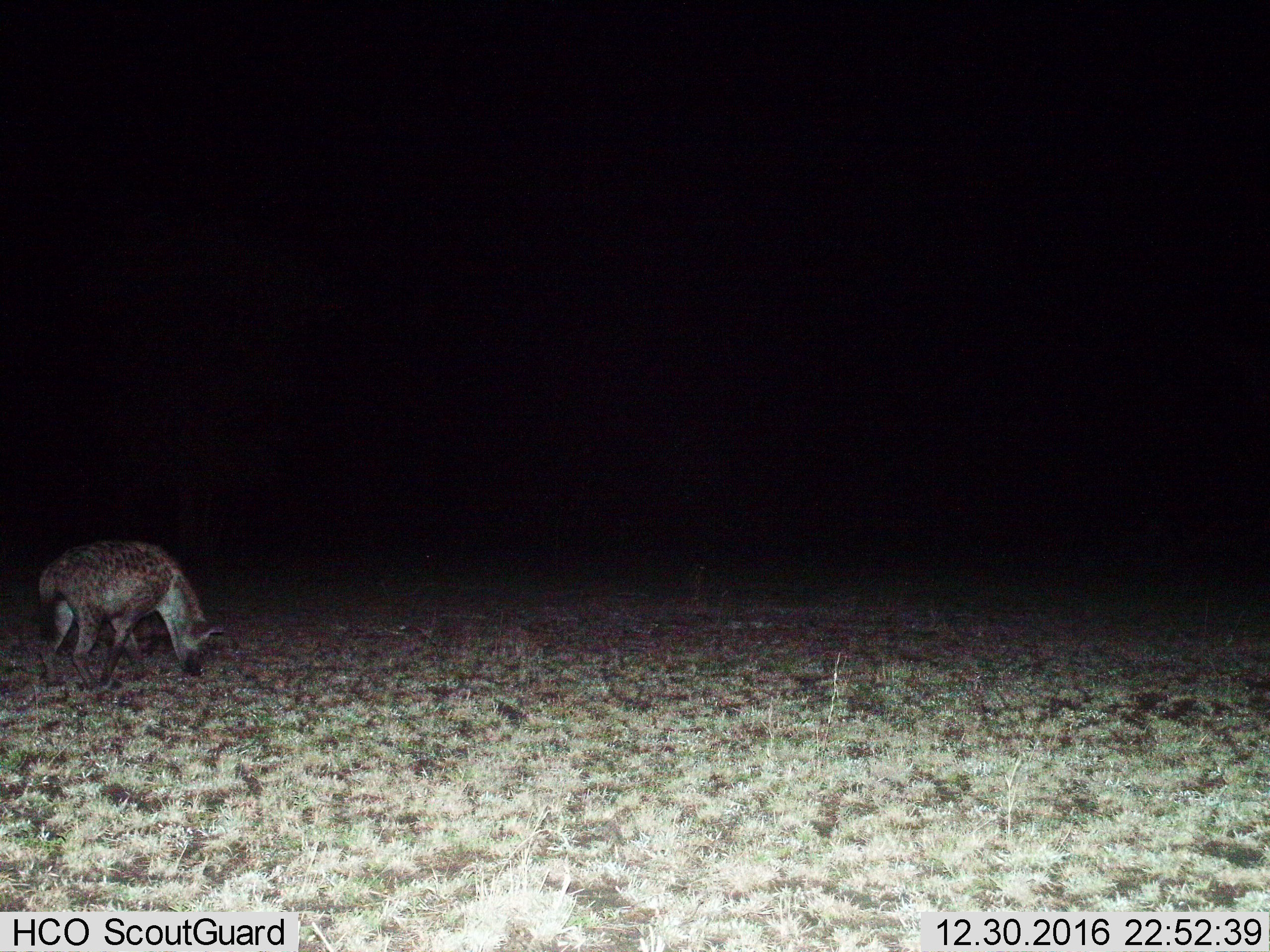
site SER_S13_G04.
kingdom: Animalia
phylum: Chordata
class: Mammalia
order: Carnivora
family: Hyaenidae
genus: Crocuta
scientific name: Crocuta crocuta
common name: spotted hyena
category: hyenaspotted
Hyenaspotted (spotted hyena) (Crocuta crocuta), count 1. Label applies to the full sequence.